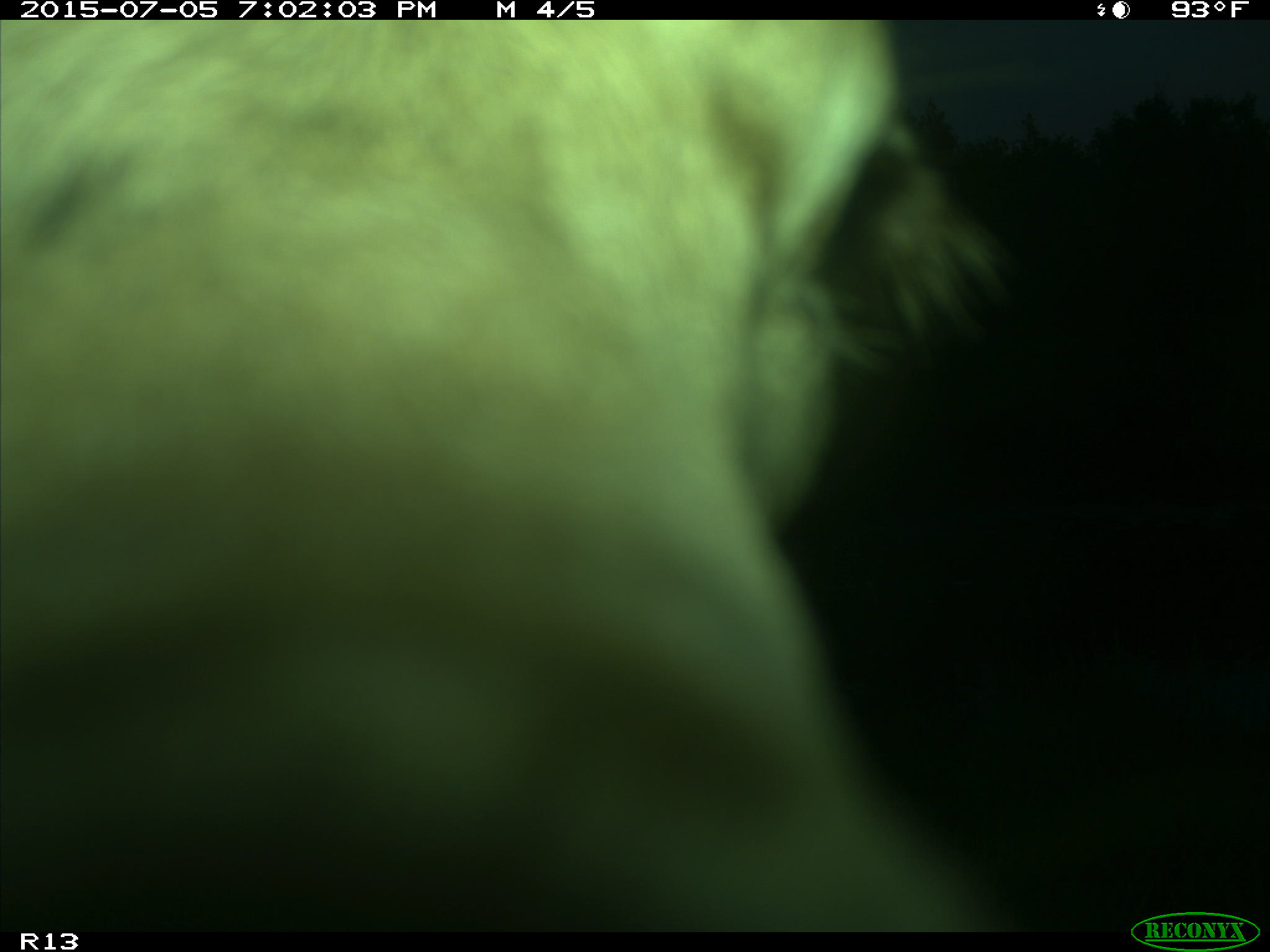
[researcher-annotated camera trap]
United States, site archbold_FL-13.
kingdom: Animalia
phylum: Chordata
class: Mammalia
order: Artiodactyla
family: Bovidae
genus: Bos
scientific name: Bos taurus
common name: domestic cow